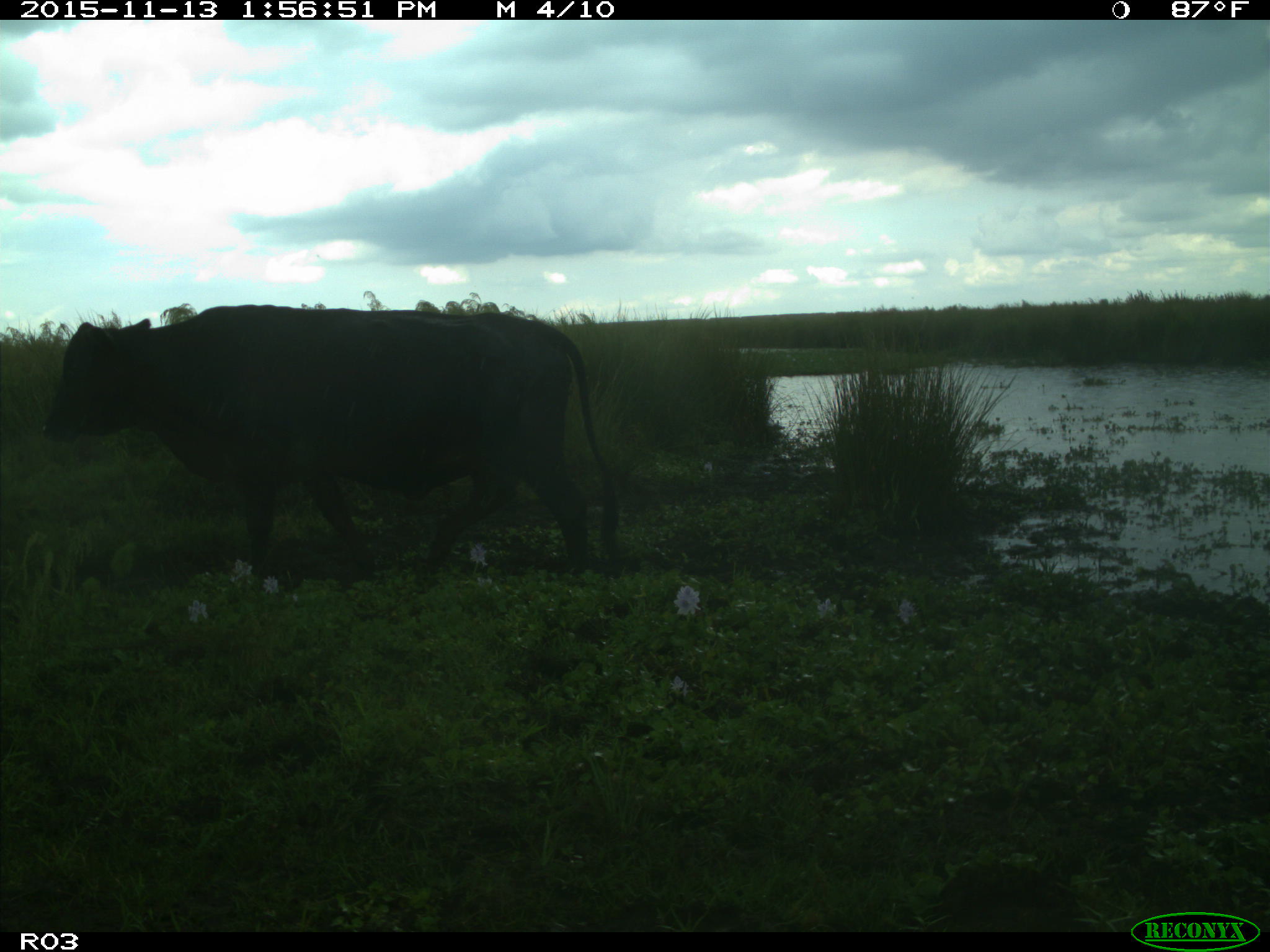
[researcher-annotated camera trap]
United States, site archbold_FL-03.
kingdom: Animalia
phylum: Chordata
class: Mammalia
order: Artiodactyla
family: Bovidae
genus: Bos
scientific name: Bos taurus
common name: domestic cow